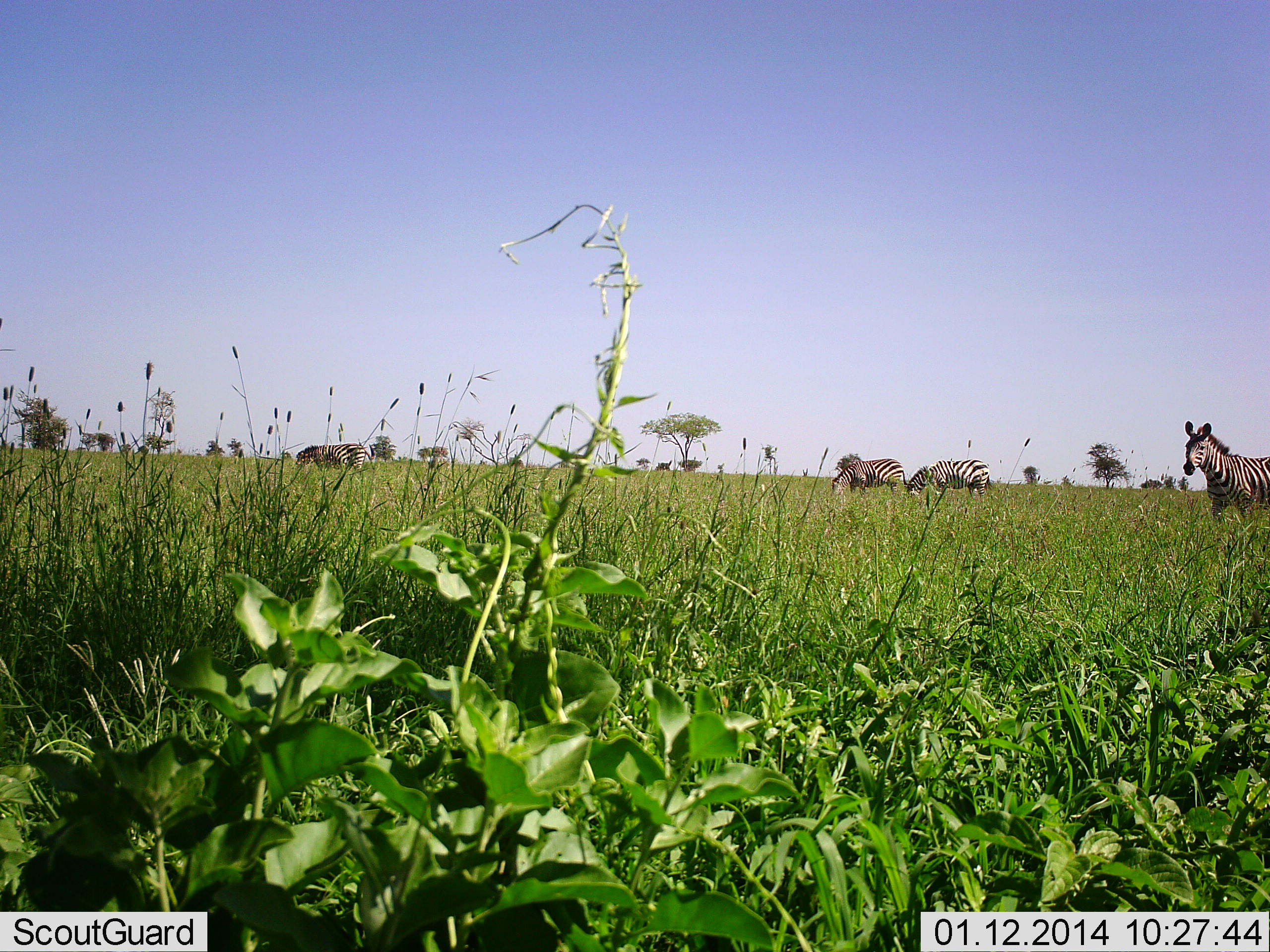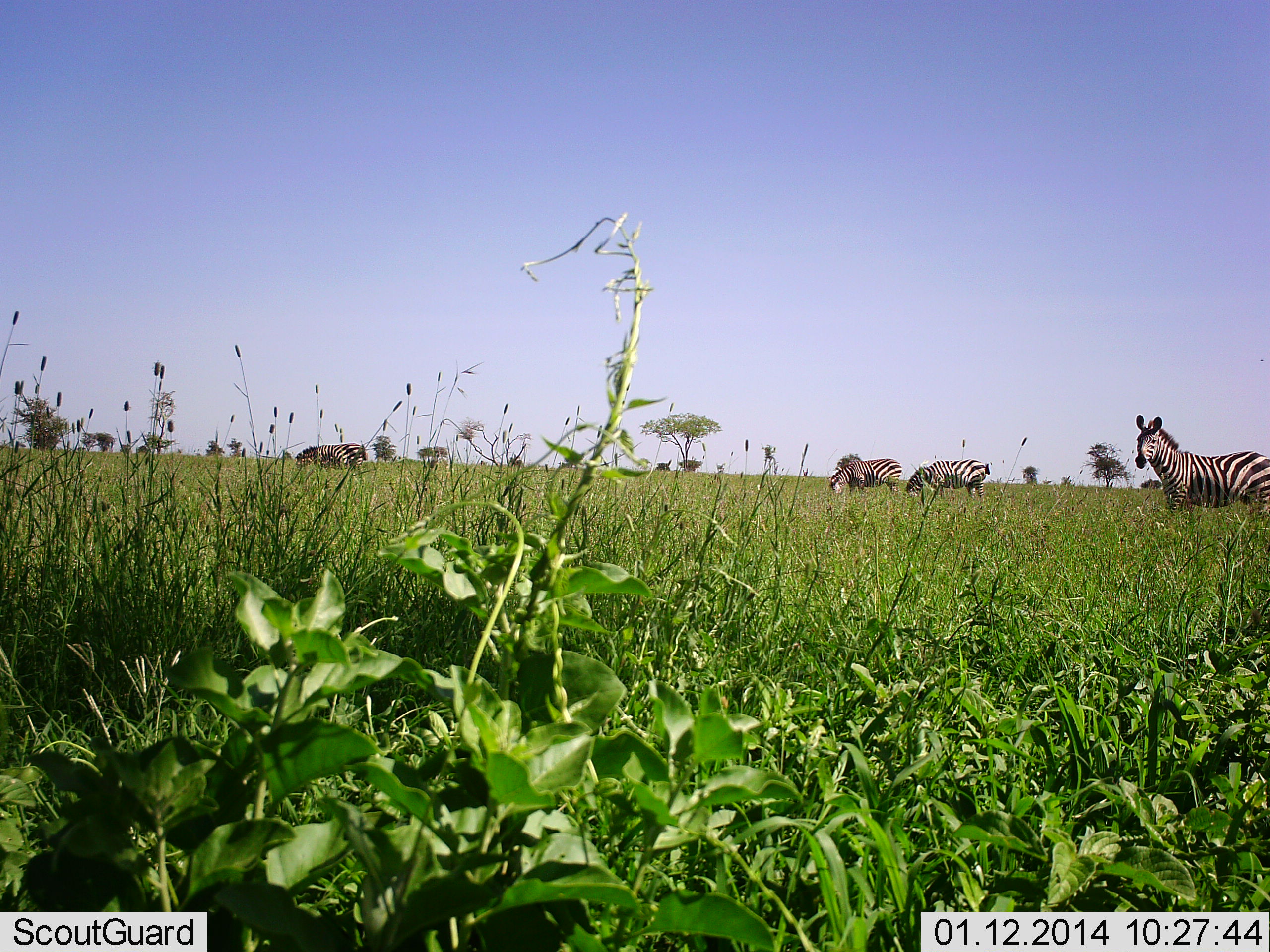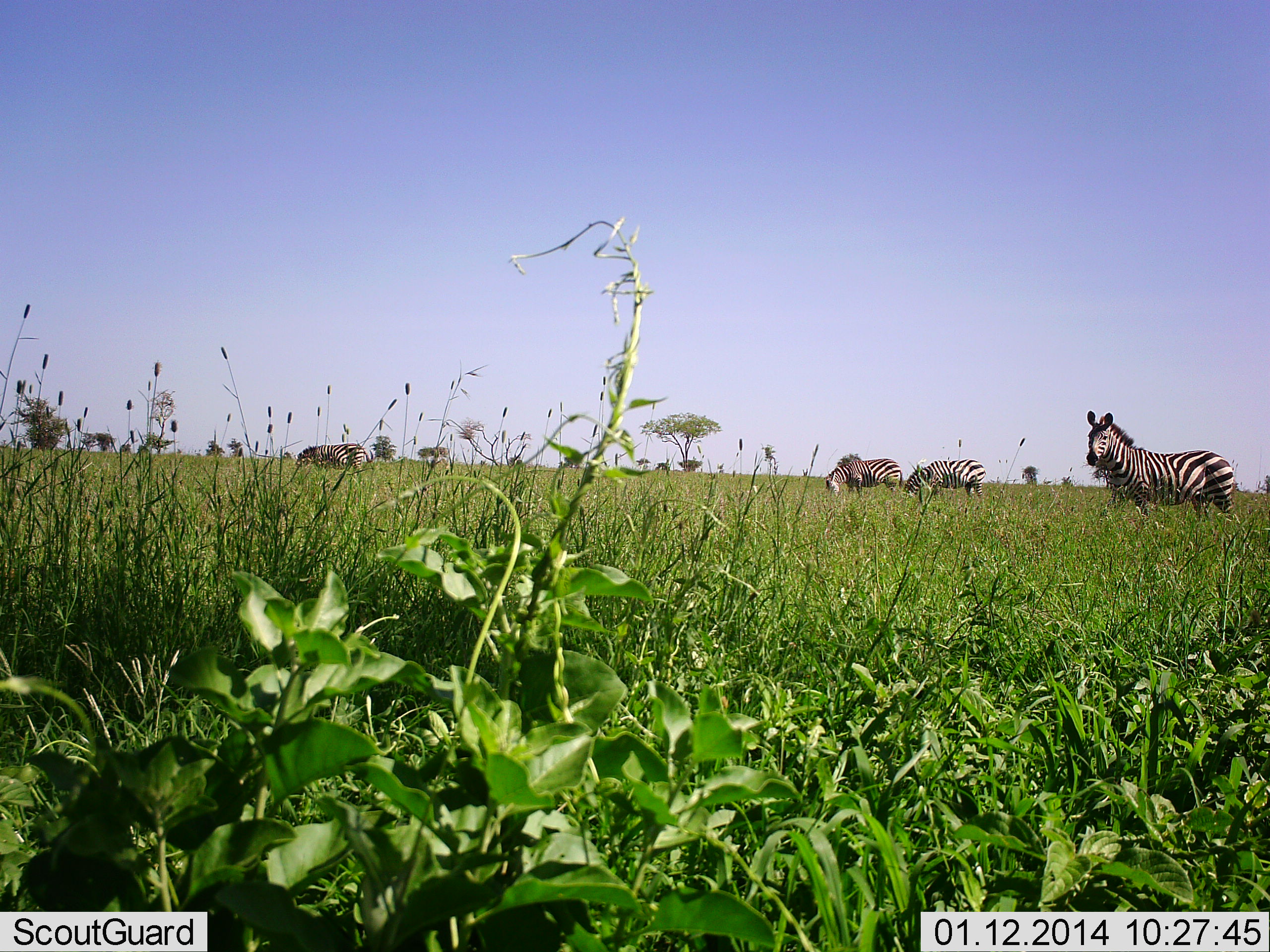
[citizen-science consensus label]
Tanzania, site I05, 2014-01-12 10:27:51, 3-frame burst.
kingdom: Animalia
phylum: Chordata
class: Mammalia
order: Perissodactyla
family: Equidae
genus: Equus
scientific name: Equus quagga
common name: plains zebra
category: zebra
Zebra (plains zebra) (Equus quagga), count 5. Behavior (volunteer vote fractions): standing 60%, resting 0%, moving 60%, interacting 0%. Young present (vote fraction): 0%. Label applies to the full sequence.